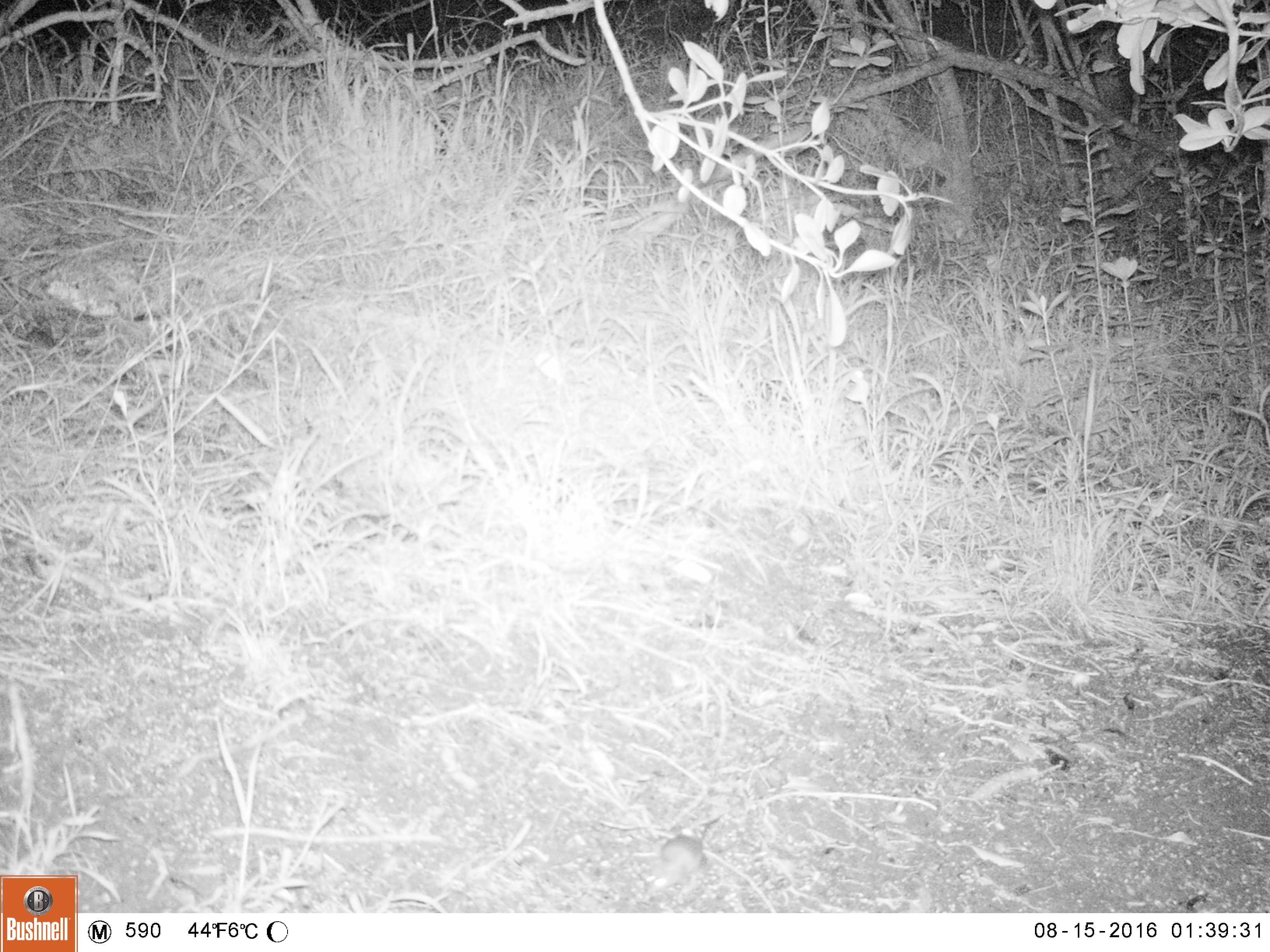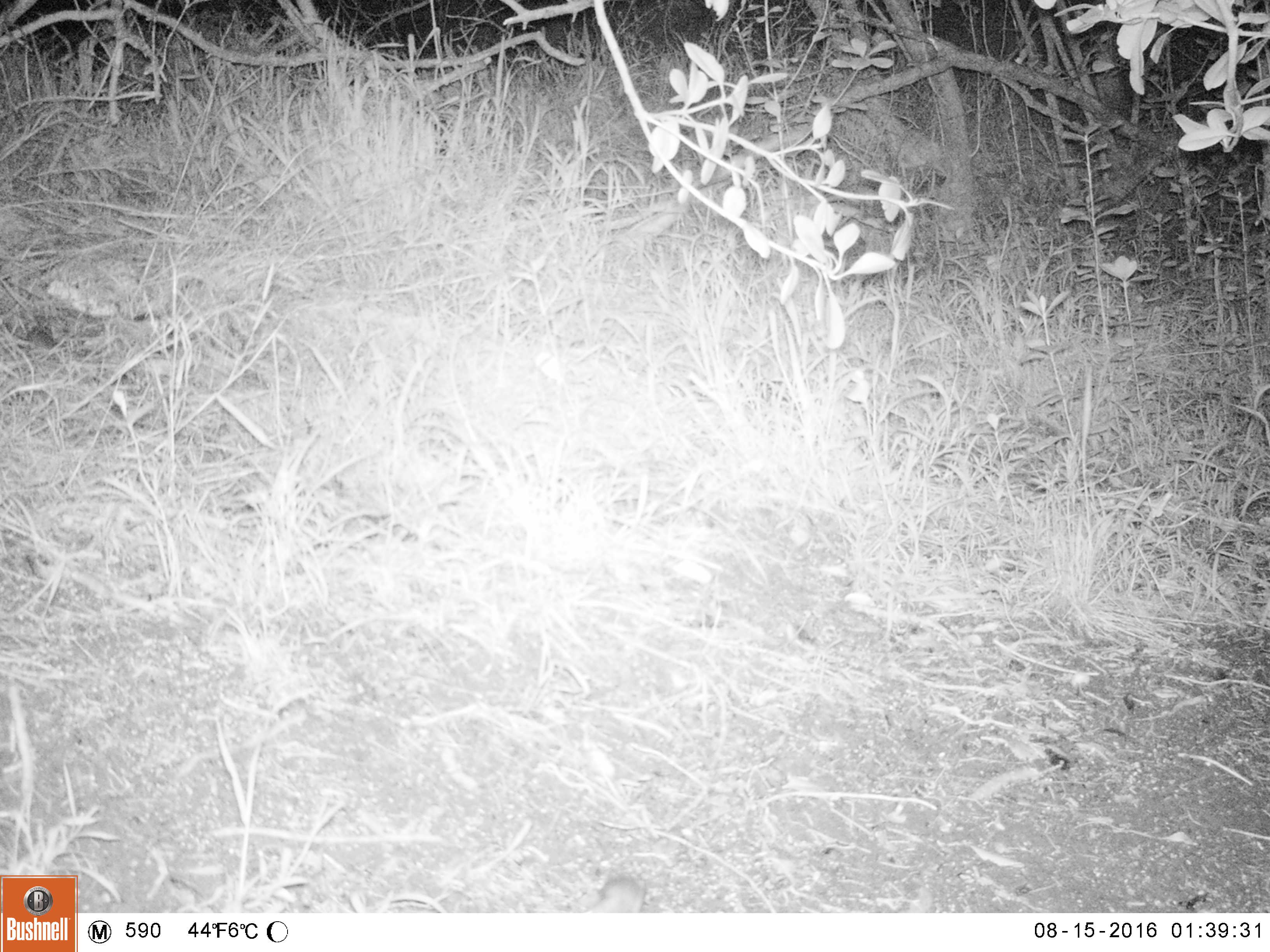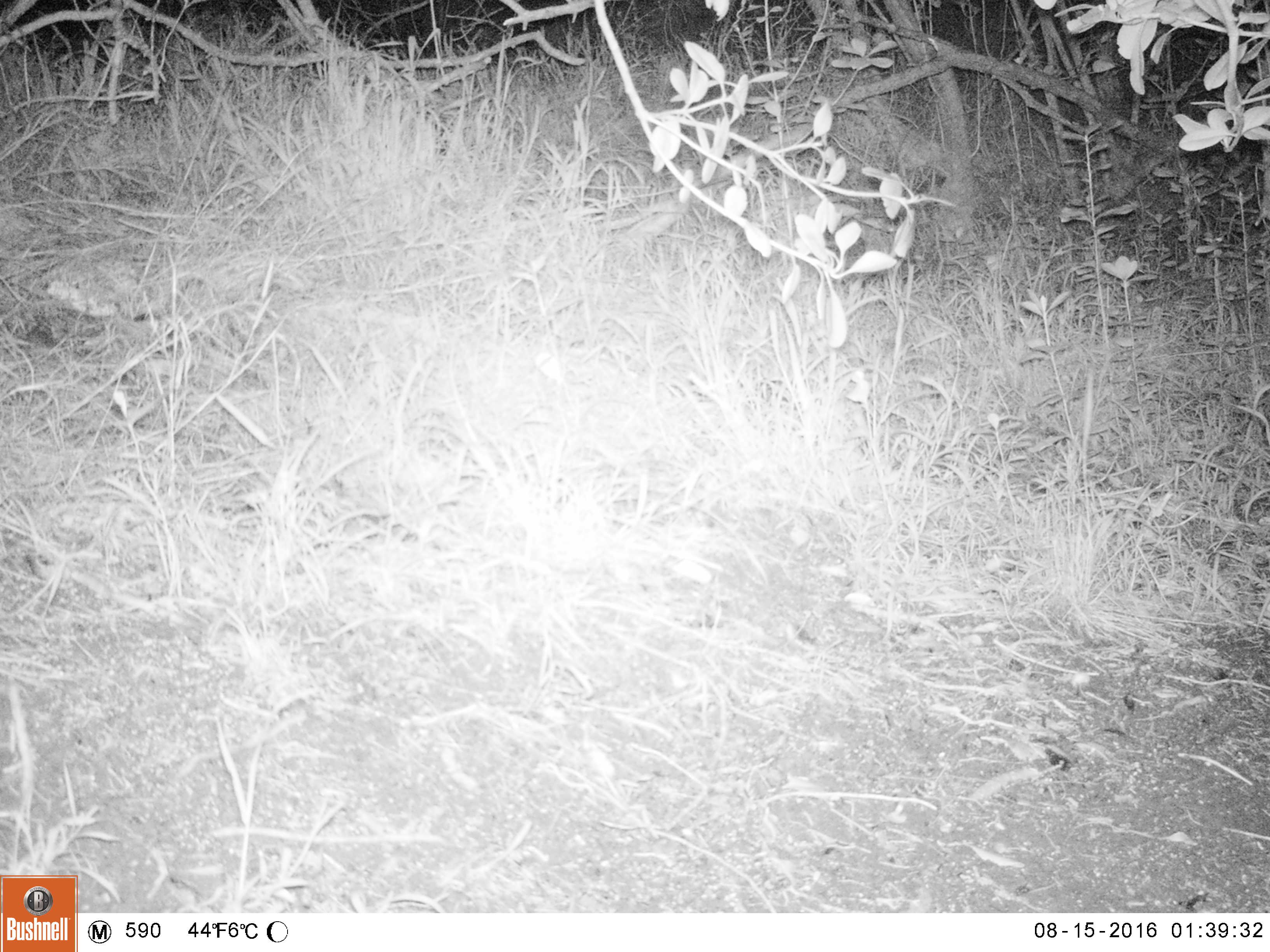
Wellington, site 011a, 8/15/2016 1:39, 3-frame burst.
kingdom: Animalia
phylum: Chordata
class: Mammalia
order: Rodentia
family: Muridae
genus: Mus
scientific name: Mus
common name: mouse